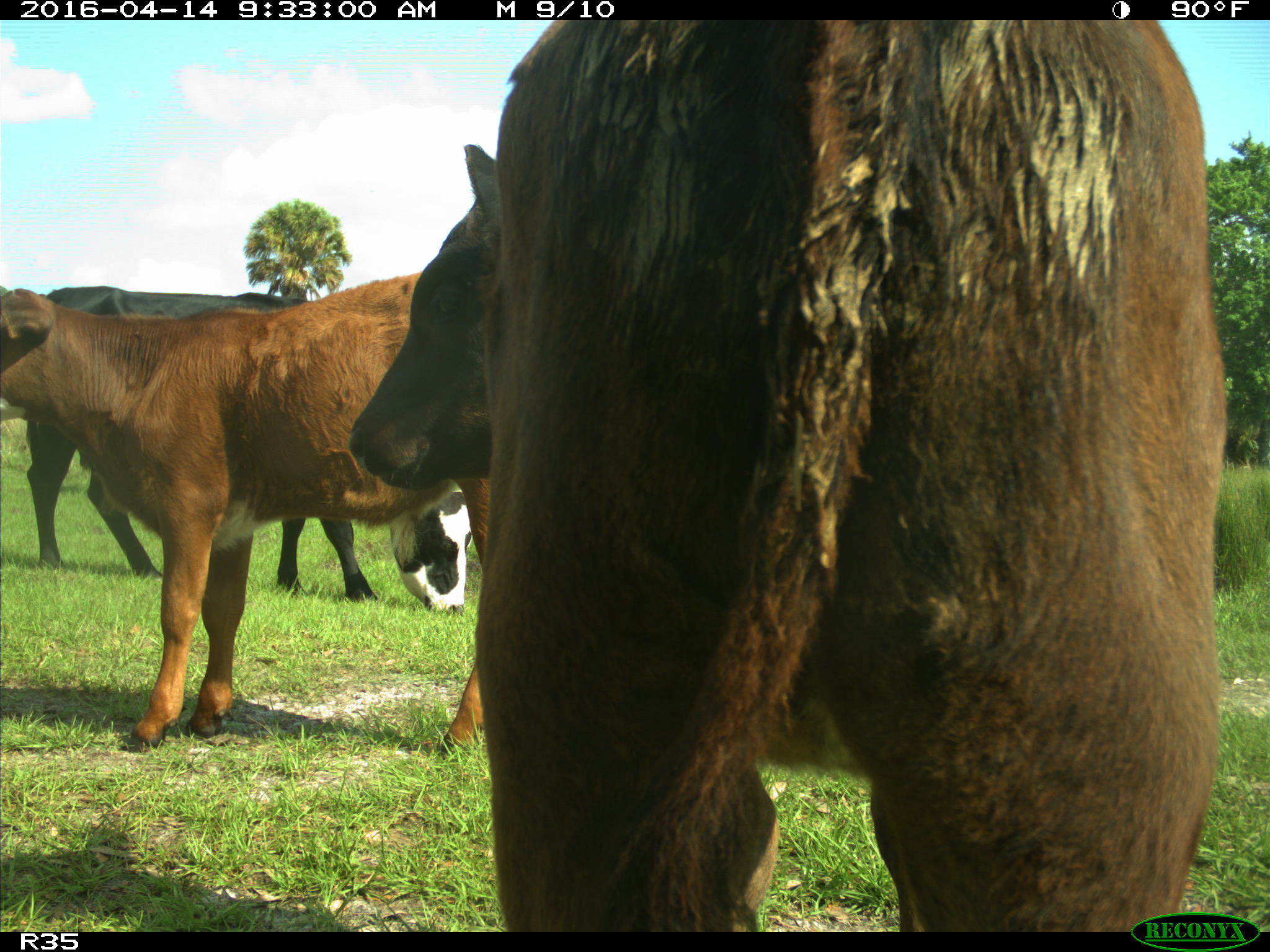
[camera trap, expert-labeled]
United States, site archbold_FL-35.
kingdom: Animalia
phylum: Chordata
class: Mammalia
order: Artiodactyla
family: Bovidae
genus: Bos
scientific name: Bos taurus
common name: domestic cow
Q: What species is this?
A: Bos taurus (domestic cow).